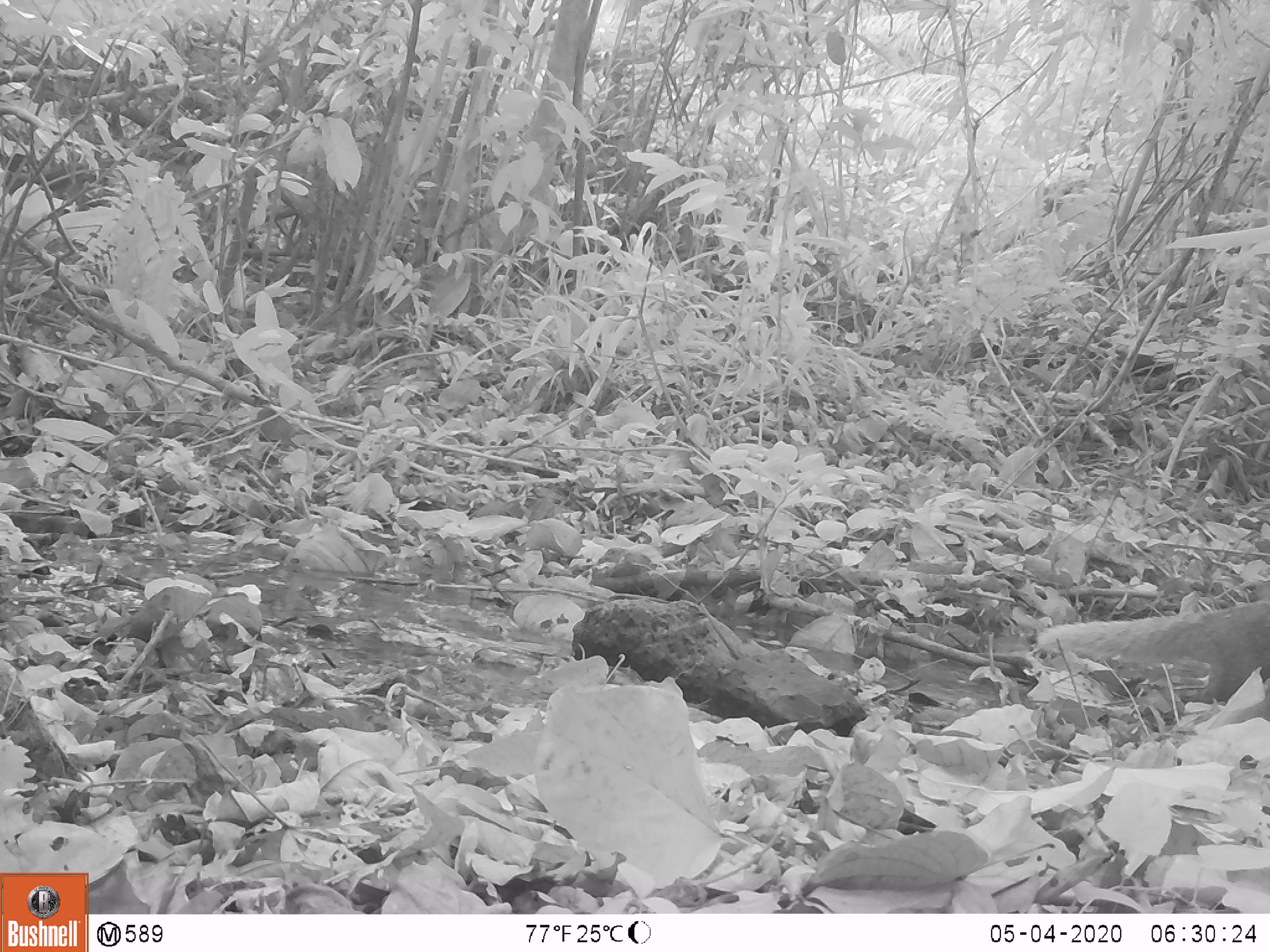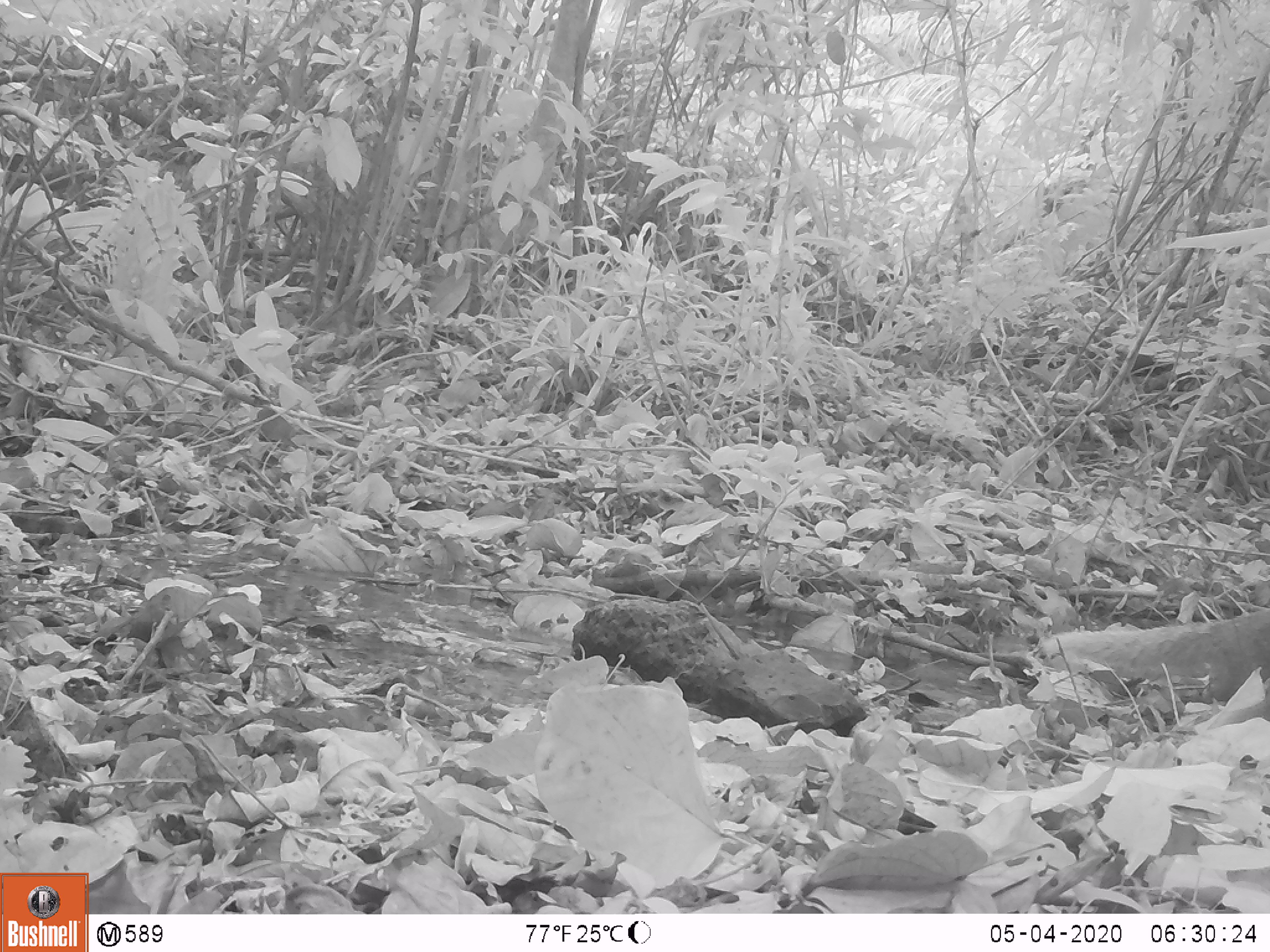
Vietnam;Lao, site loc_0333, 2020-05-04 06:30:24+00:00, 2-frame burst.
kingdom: Animalia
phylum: Chordata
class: Mammalia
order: Carnivora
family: Herpestidae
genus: Urva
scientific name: Urva urva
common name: crab-eating mongoose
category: crab eating mongoose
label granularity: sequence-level